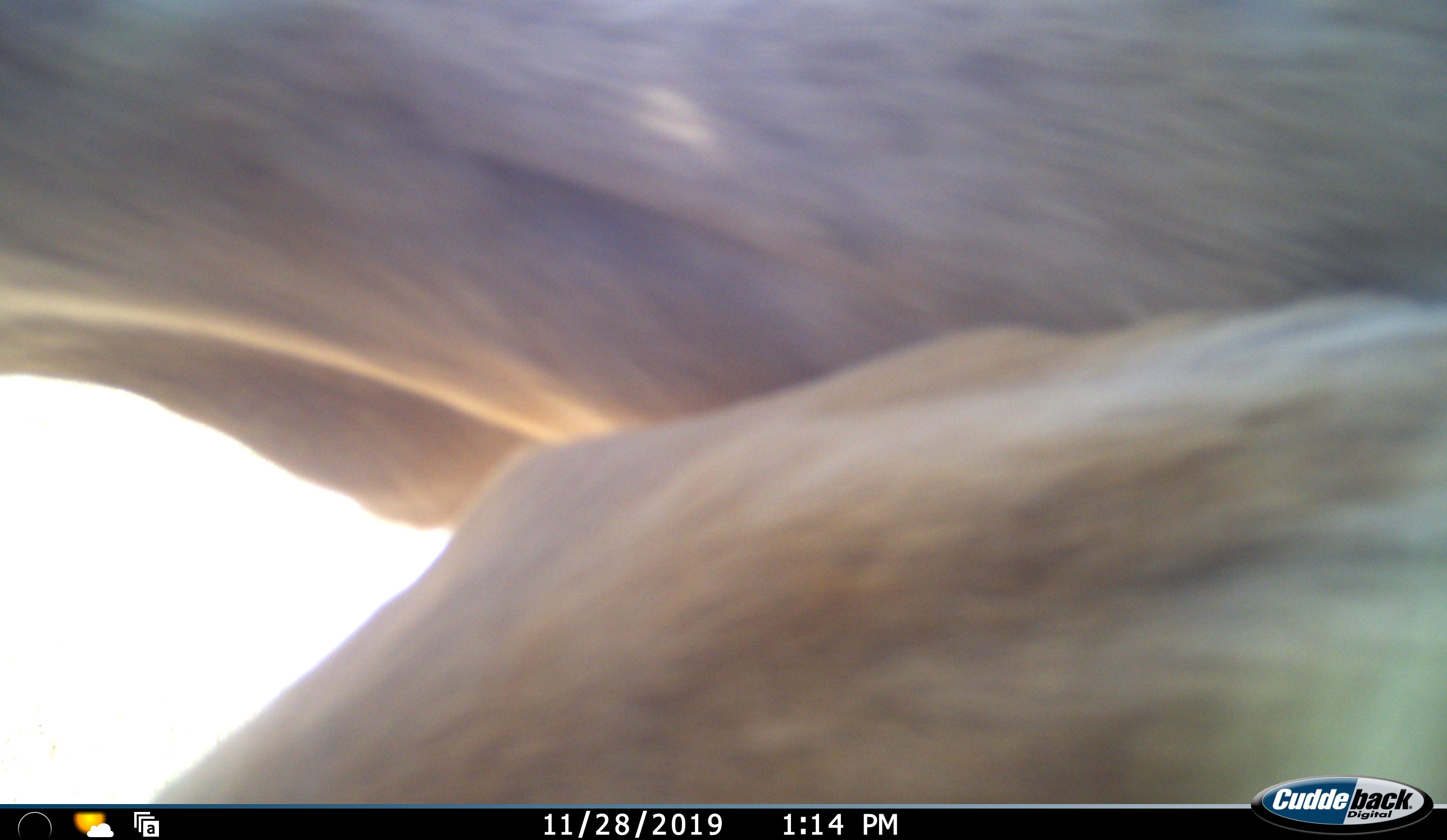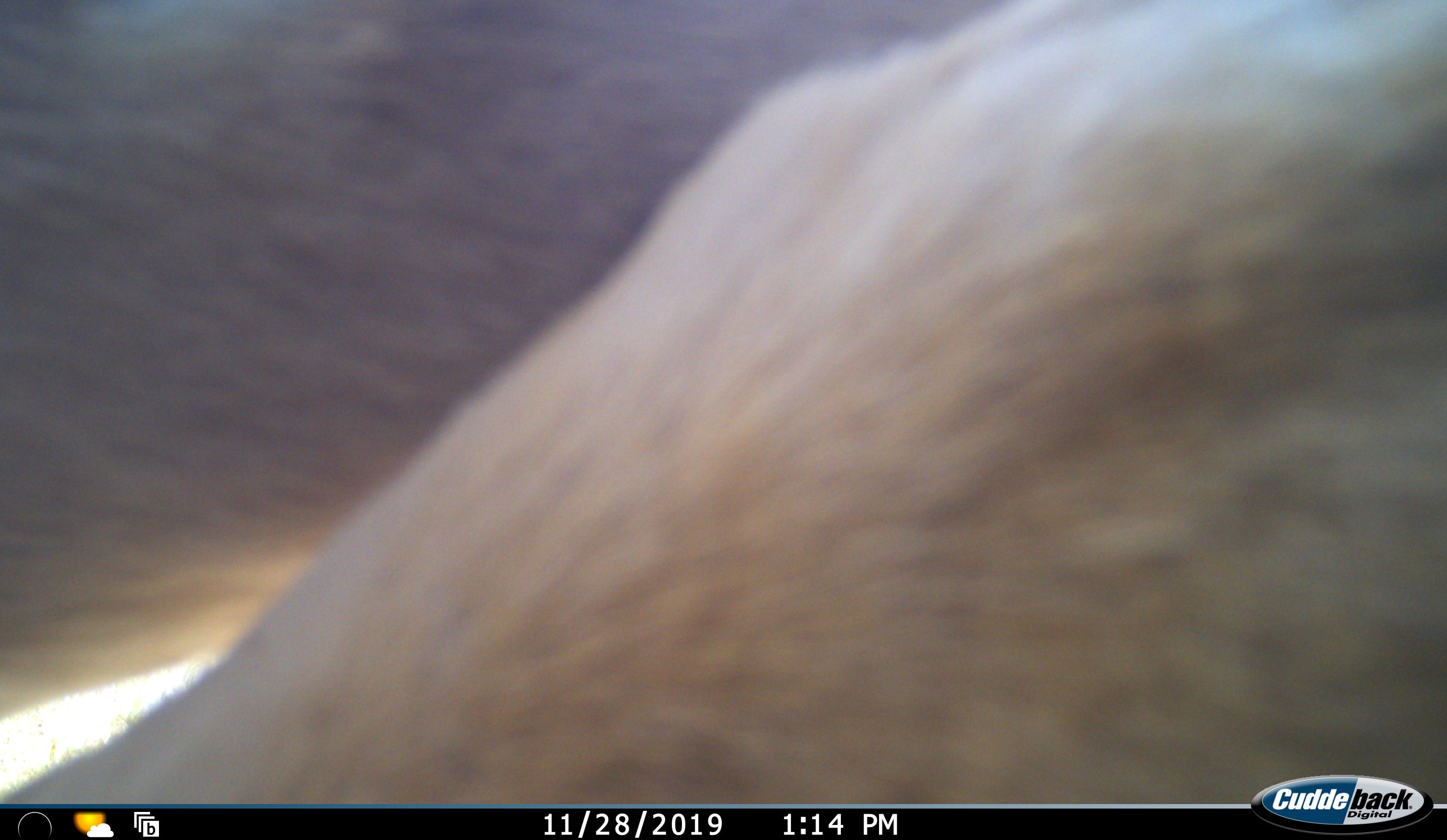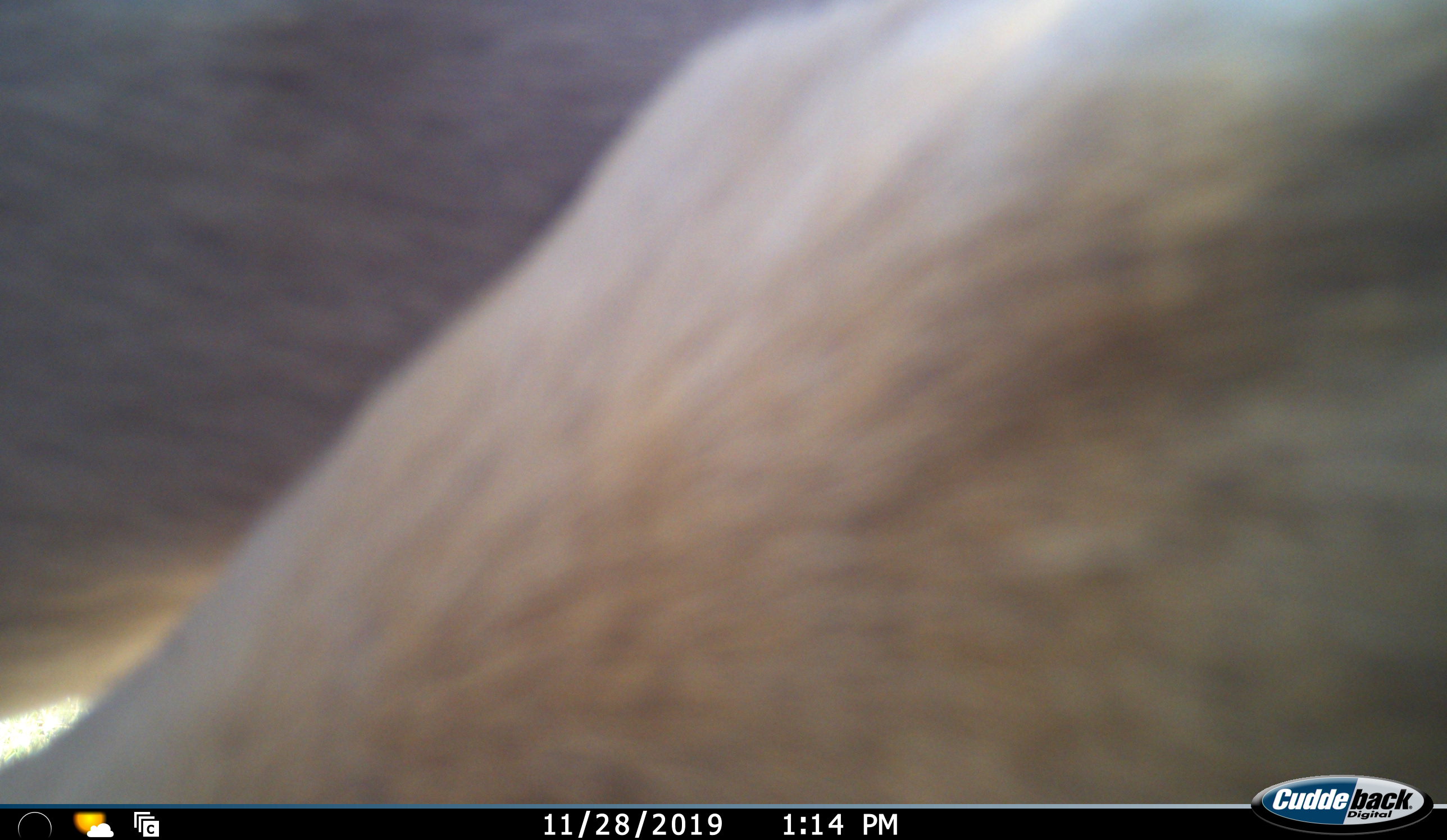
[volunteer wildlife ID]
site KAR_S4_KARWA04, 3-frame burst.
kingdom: Animalia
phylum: Chordata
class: Mammalia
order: Artiodactyla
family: Bovidae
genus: Tragelaphus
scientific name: Tragelaphus oryx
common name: eland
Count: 1.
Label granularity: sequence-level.